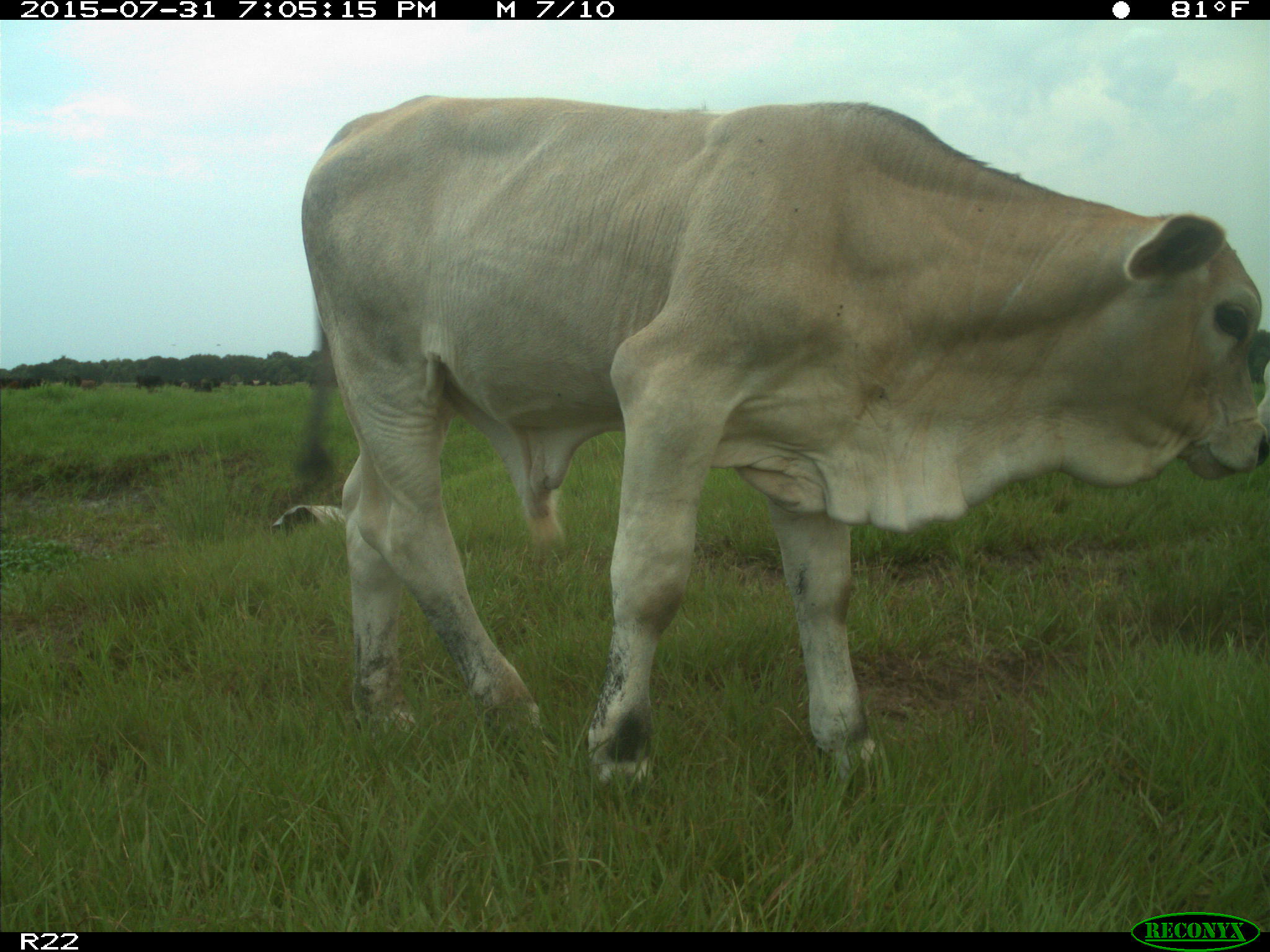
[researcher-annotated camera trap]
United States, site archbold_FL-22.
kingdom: Animalia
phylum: Chordata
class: Mammalia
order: Artiodactyla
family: Bovidae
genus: Bos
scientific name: Bos taurus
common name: domestic cow